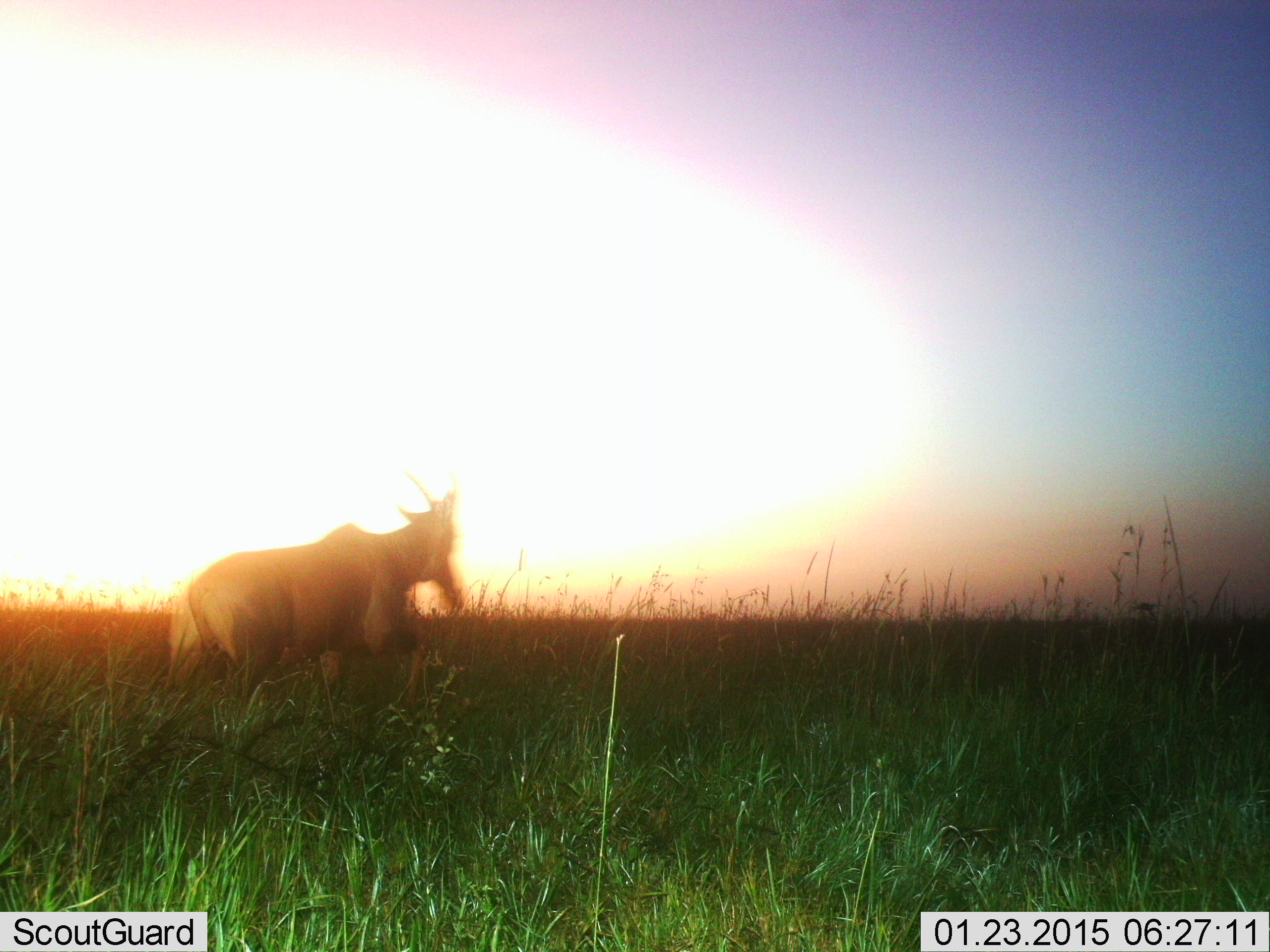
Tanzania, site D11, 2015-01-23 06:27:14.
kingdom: Animalia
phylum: Chordata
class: Mammalia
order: Artiodactyla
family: Bovidae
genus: Alcelaphus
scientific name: Alcelaphus buselaphus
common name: hartebeest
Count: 1.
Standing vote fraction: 10%.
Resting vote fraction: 0%.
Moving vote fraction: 90%.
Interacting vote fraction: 0%.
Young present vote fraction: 0%.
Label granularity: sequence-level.